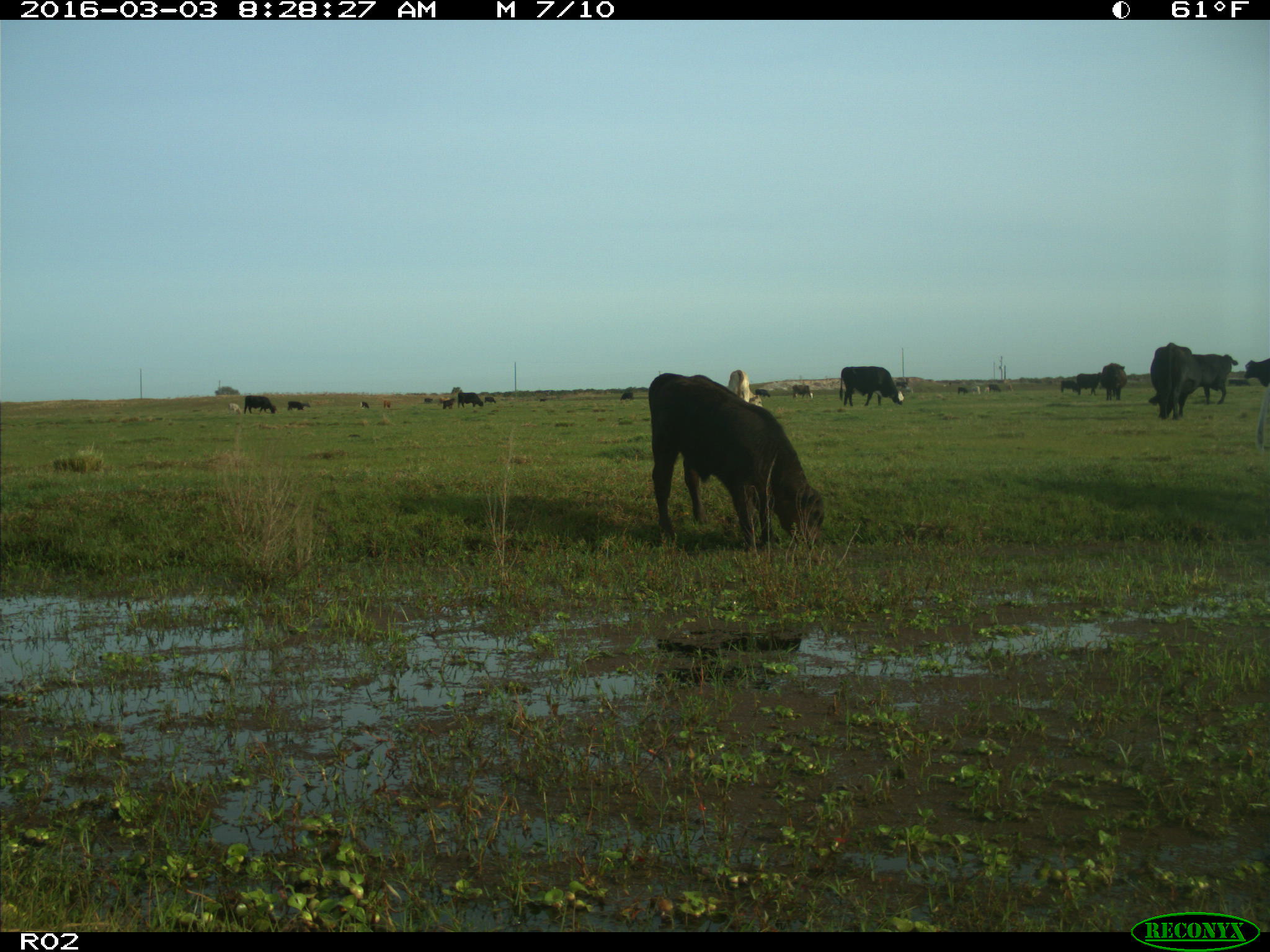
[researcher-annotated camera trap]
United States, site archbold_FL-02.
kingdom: Animalia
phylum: Chordata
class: Mammalia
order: Artiodactyla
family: Bovidae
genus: Bos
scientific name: Bos taurus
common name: domestic cow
Bos taurus (domestic cow).